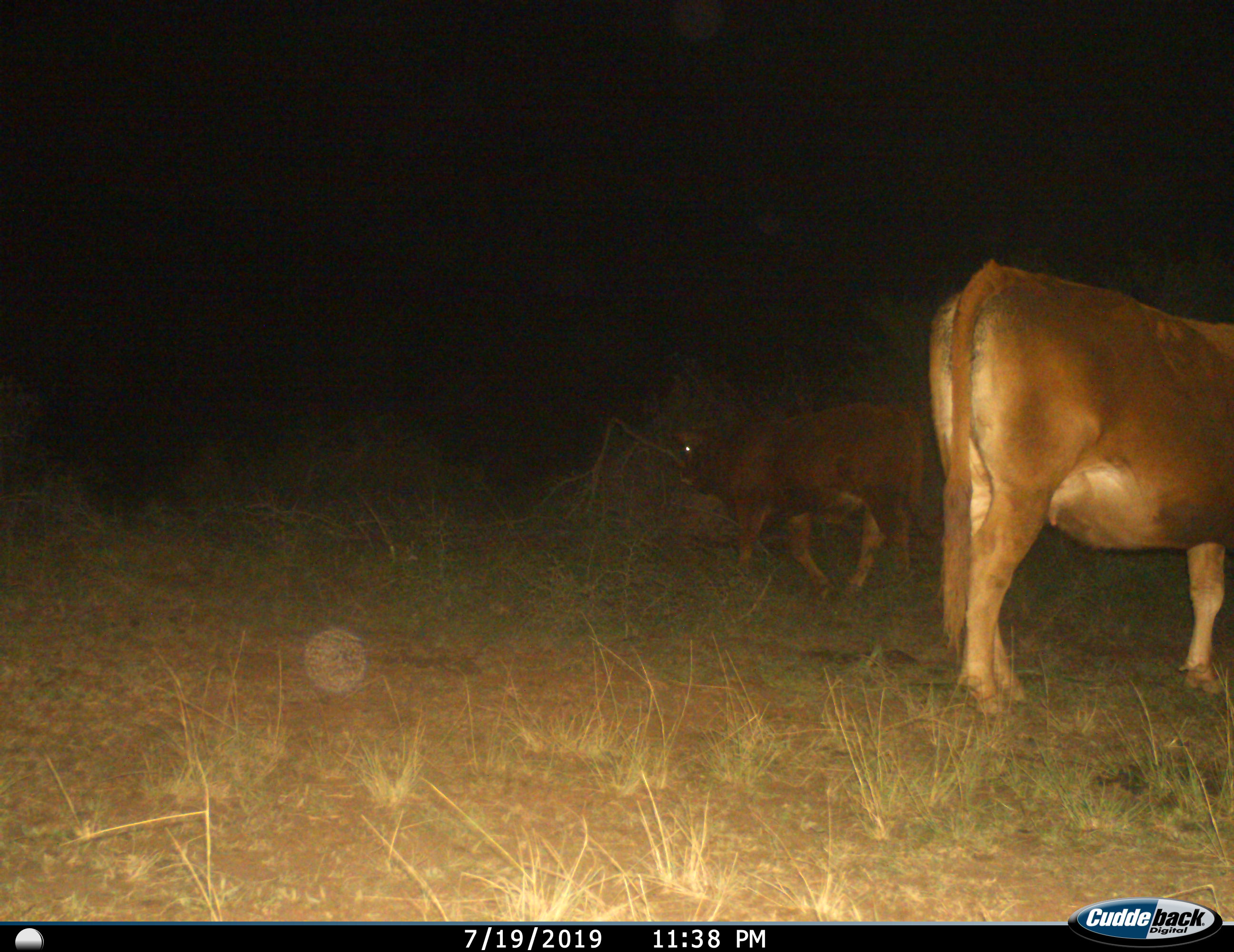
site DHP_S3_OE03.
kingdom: Animalia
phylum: Chordata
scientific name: Vertebrata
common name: domestic animal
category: domesticanimal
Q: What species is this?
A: Domesticanimal (domestic animal) (Vertebrata).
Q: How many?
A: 2.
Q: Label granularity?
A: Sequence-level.